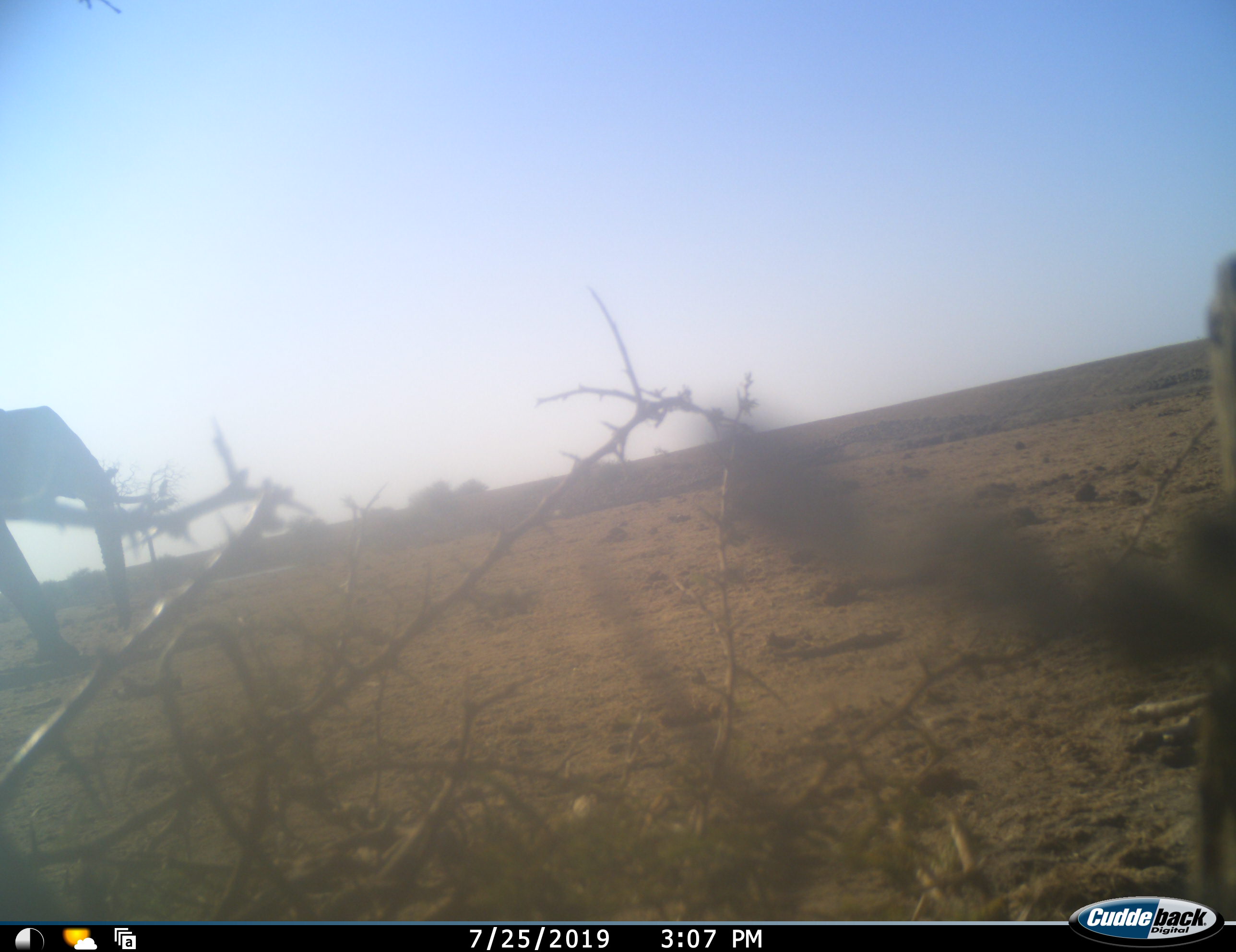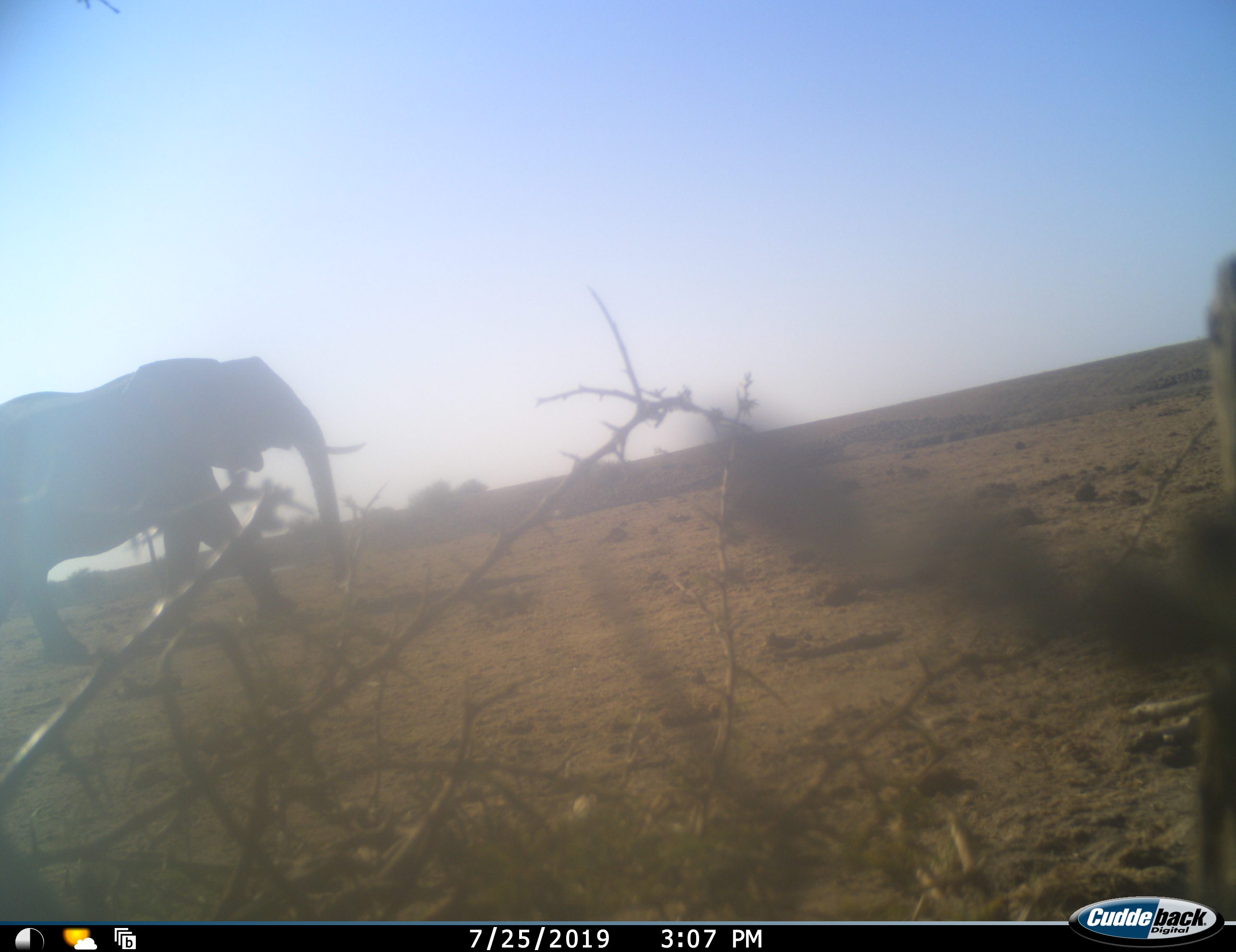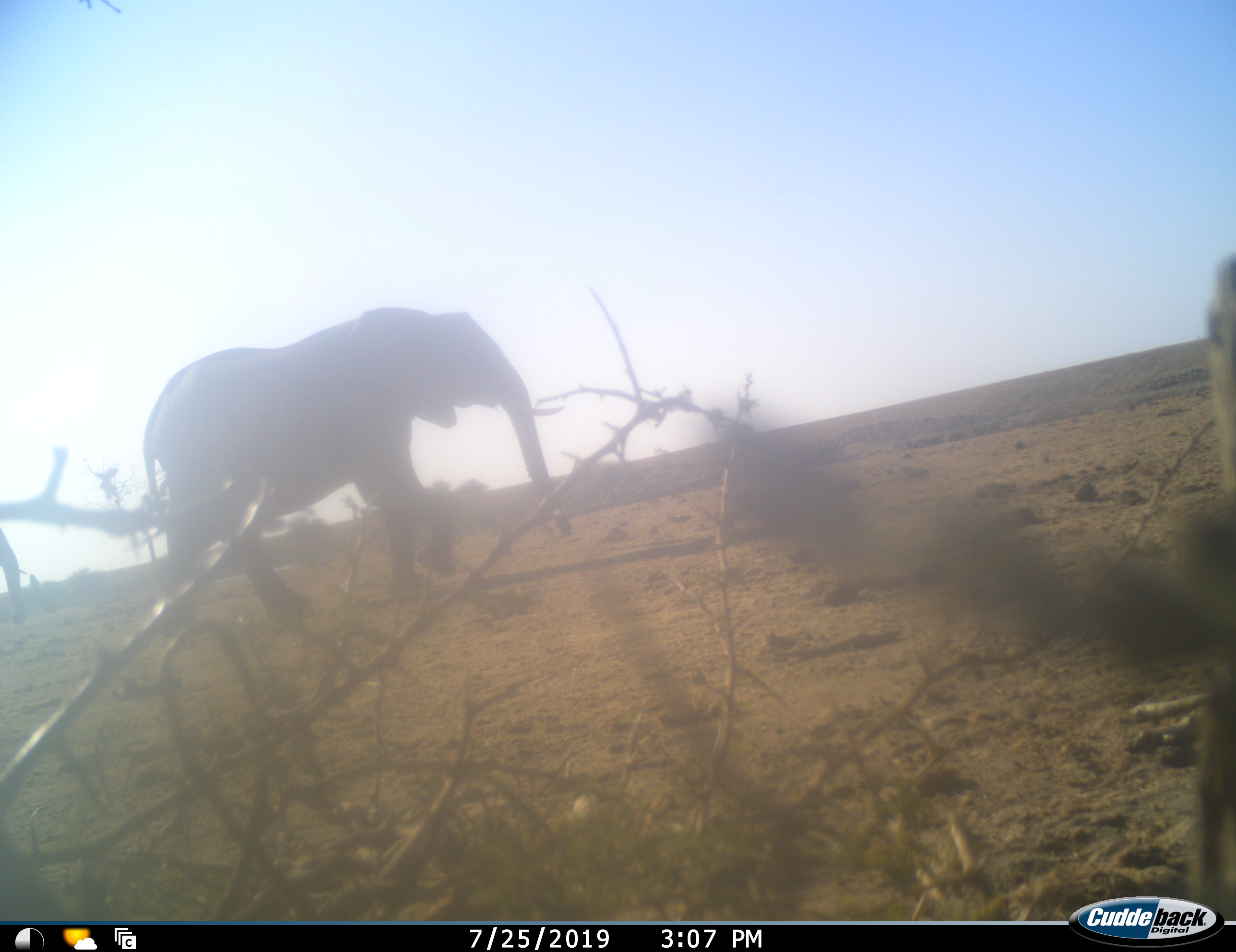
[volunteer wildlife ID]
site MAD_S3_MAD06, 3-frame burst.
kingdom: Animalia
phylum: Chordata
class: Mammalia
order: Proboscidea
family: Elephantidae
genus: Loxodonta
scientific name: Loxodonta africana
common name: african bush elephant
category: elephant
Elephant (african bush elephant) (Loxodonta africana), count 1. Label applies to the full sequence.